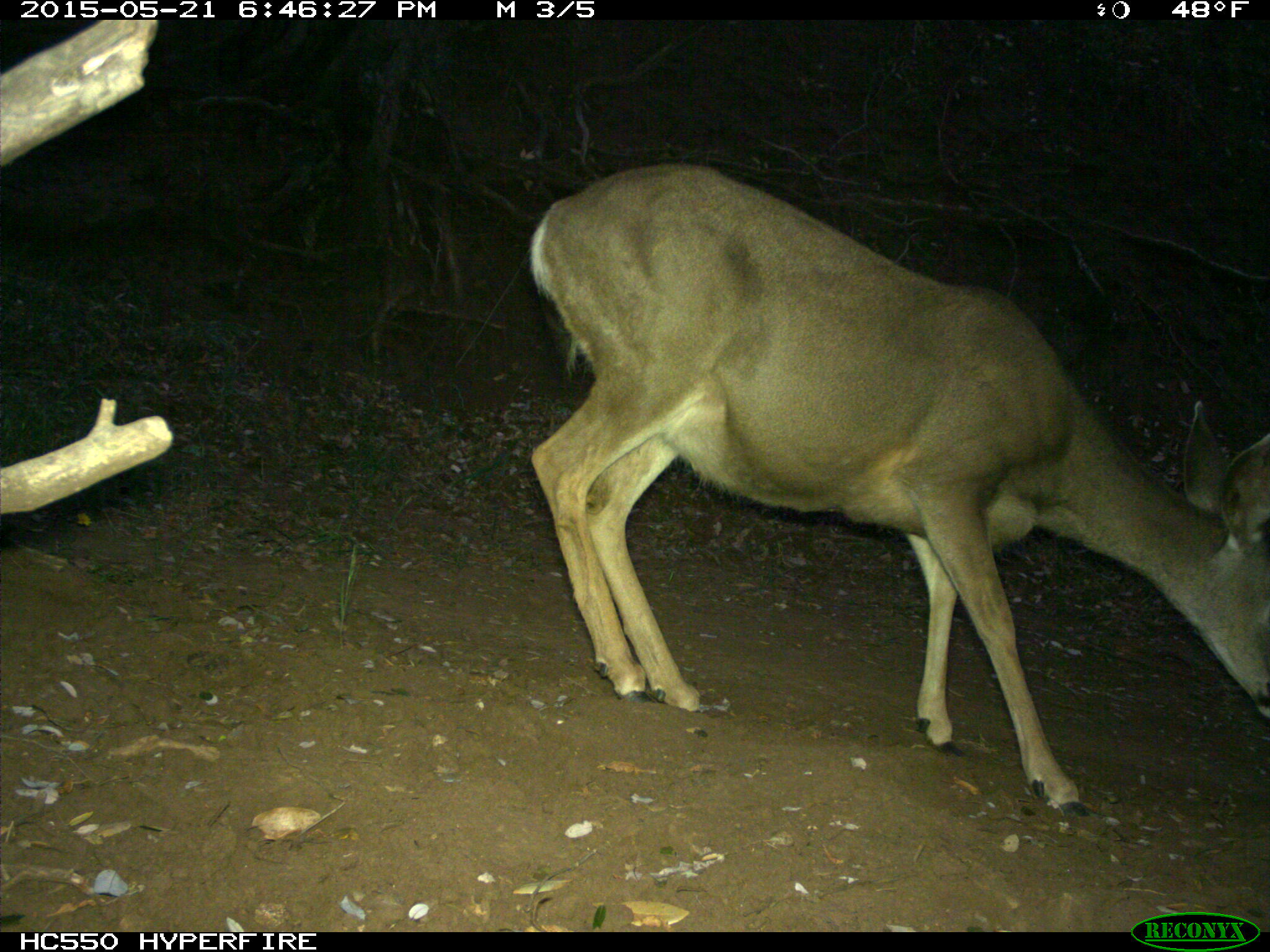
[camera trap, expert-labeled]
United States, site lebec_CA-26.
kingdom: Animalia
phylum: Chordata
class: Mammalia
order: Artiodactyla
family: Cervidae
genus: Odocoileus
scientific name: Odocoileus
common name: deer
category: unidentified deer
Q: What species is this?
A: Unidentified deer (deer) (Odocoileus).